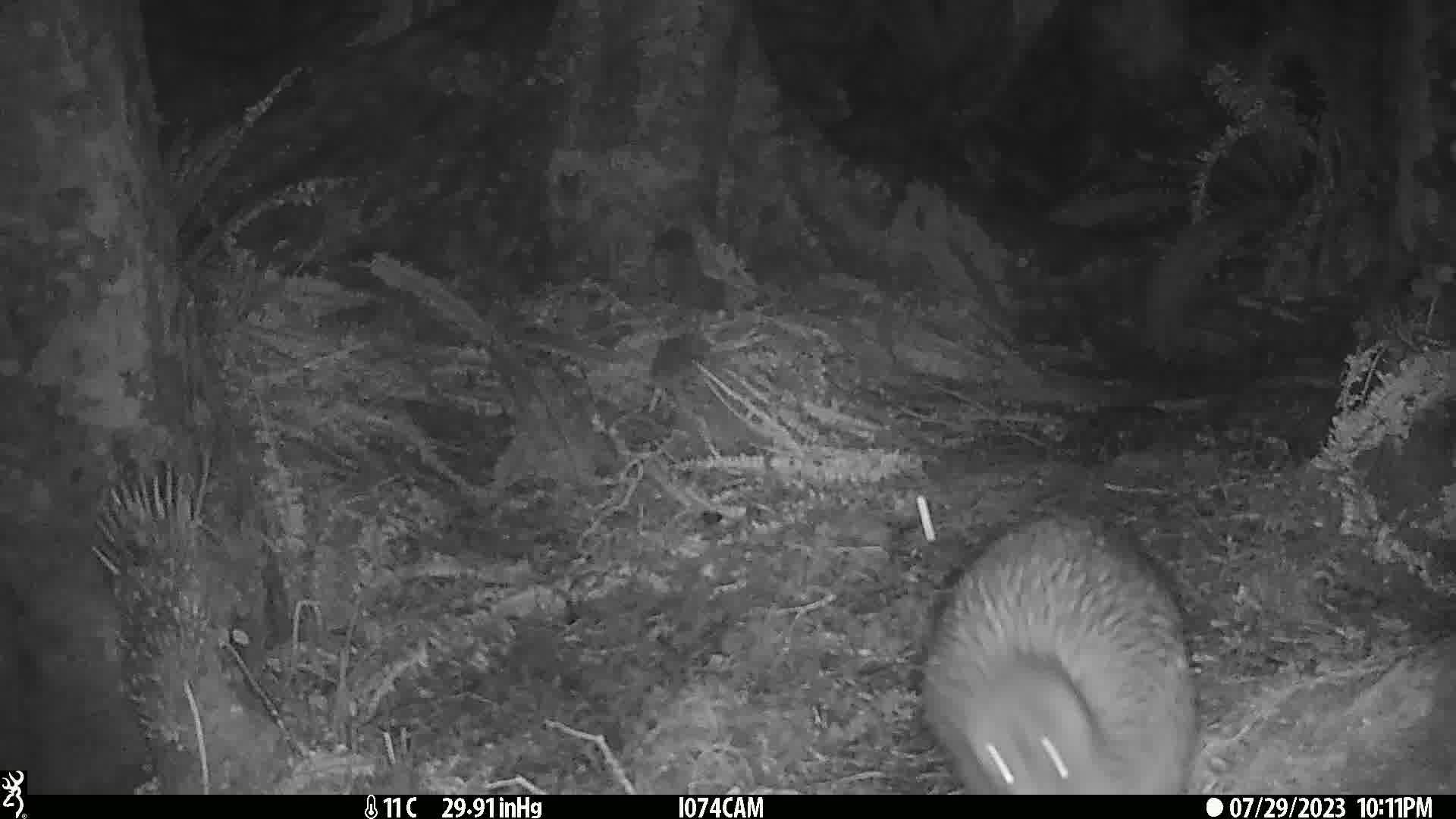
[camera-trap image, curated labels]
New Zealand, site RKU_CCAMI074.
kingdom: Animalia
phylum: Chordata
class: Aves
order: Apterygiformes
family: Apterygidae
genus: Apteryx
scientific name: Apteryx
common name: kiwi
Kiwi (Apteryx).